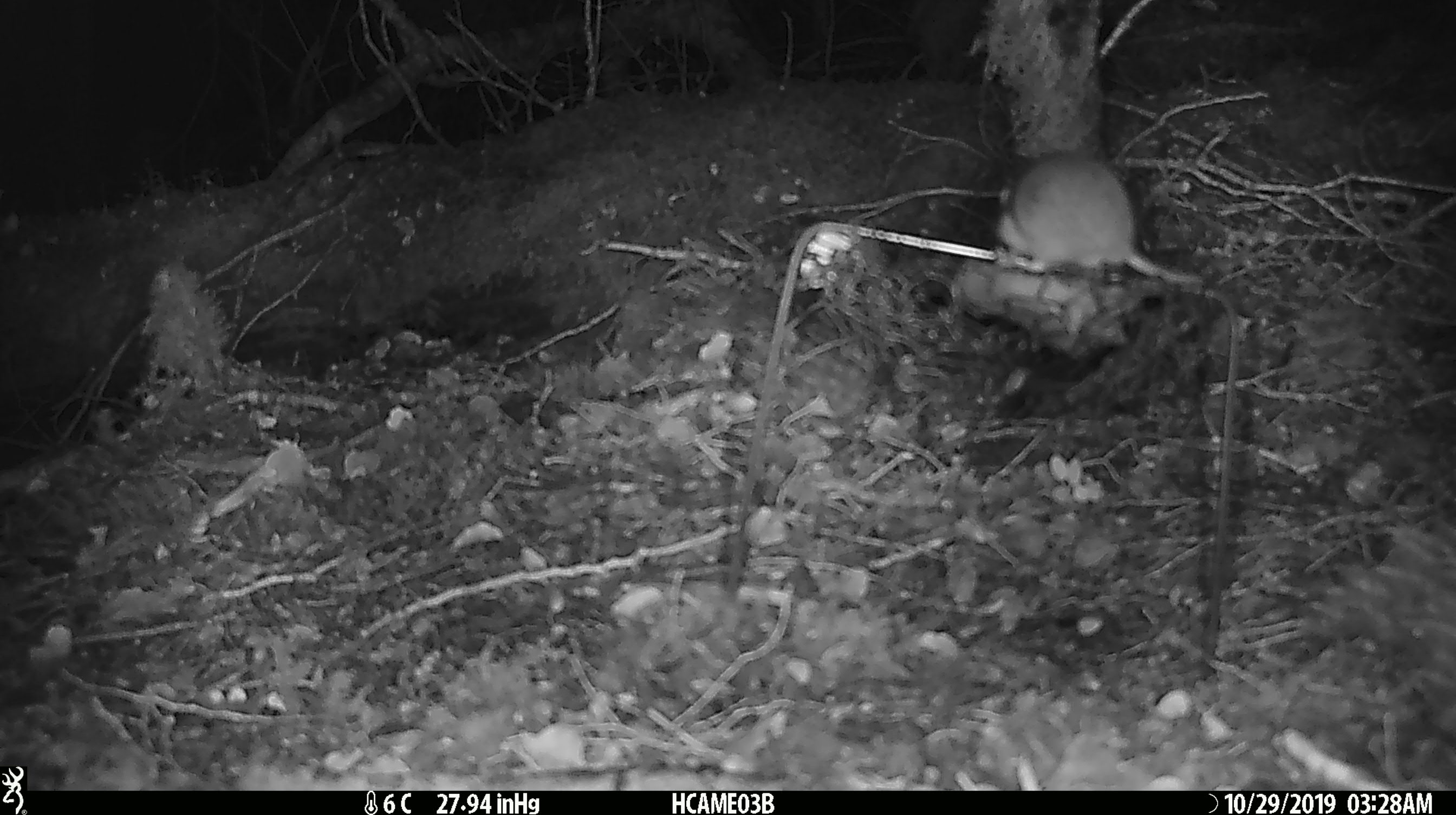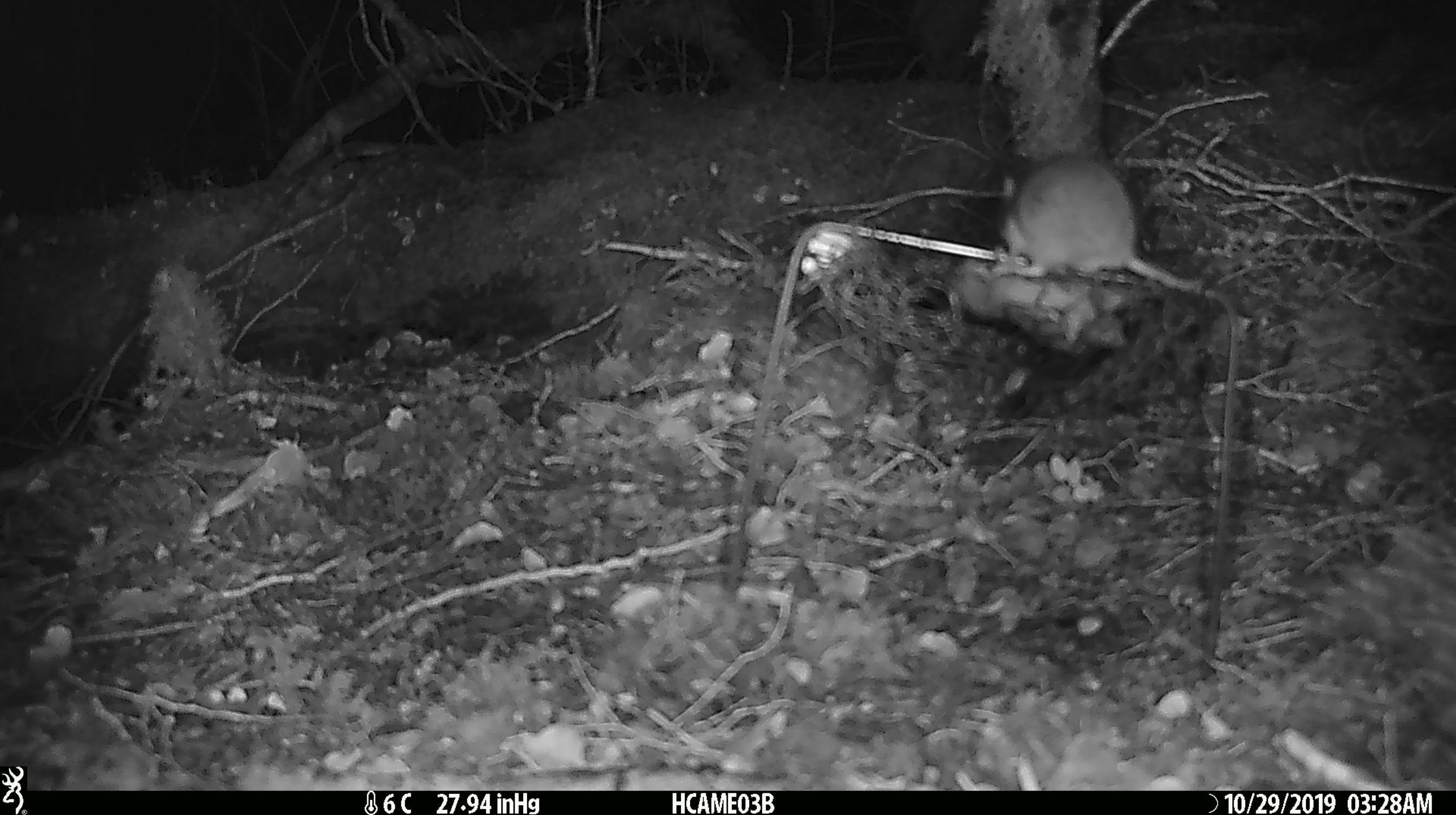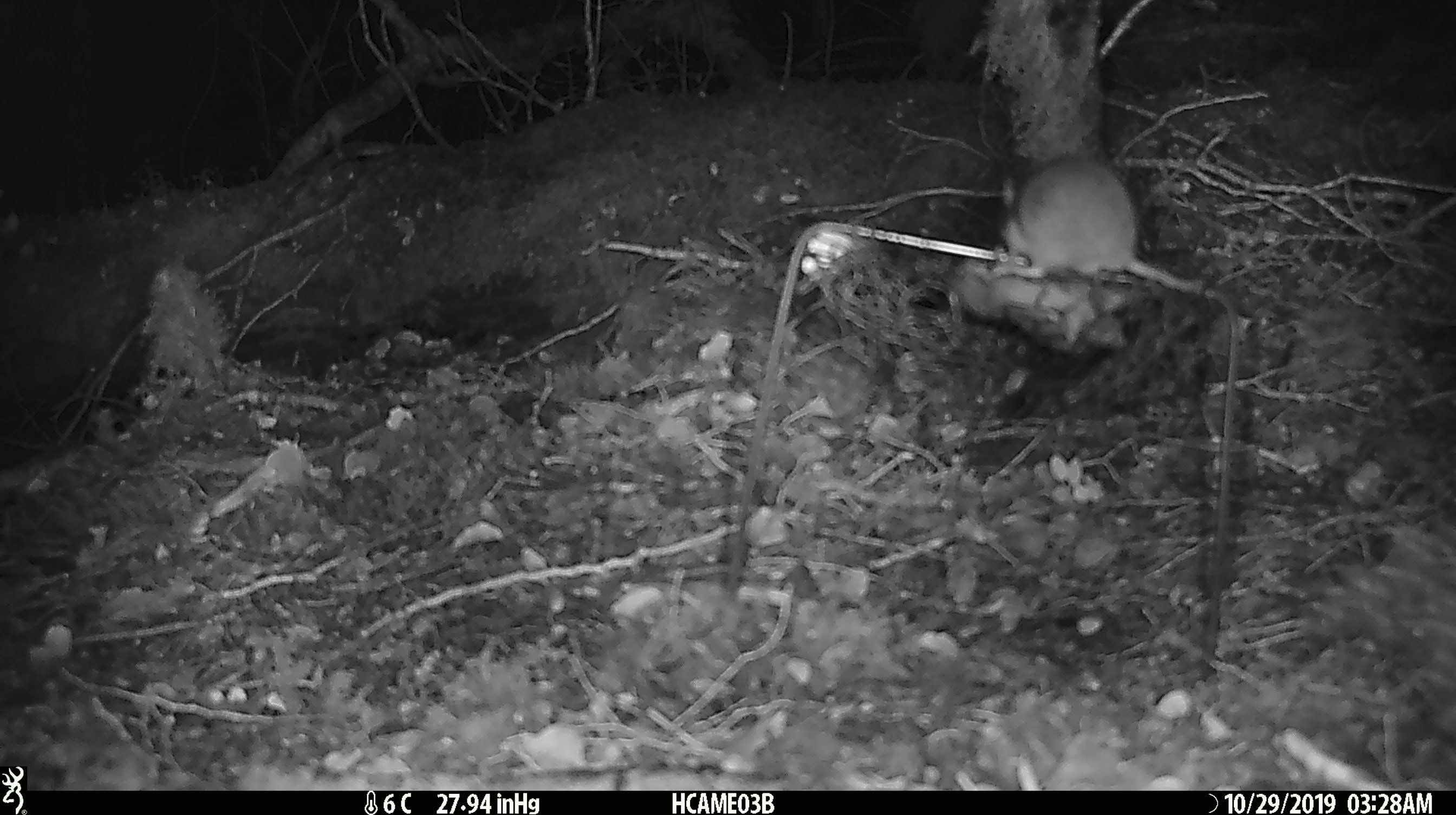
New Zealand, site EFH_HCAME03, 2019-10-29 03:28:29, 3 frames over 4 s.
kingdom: Animalia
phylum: Chordata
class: Mammalia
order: Rodentia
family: Muridae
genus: Mus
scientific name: Mus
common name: mouse